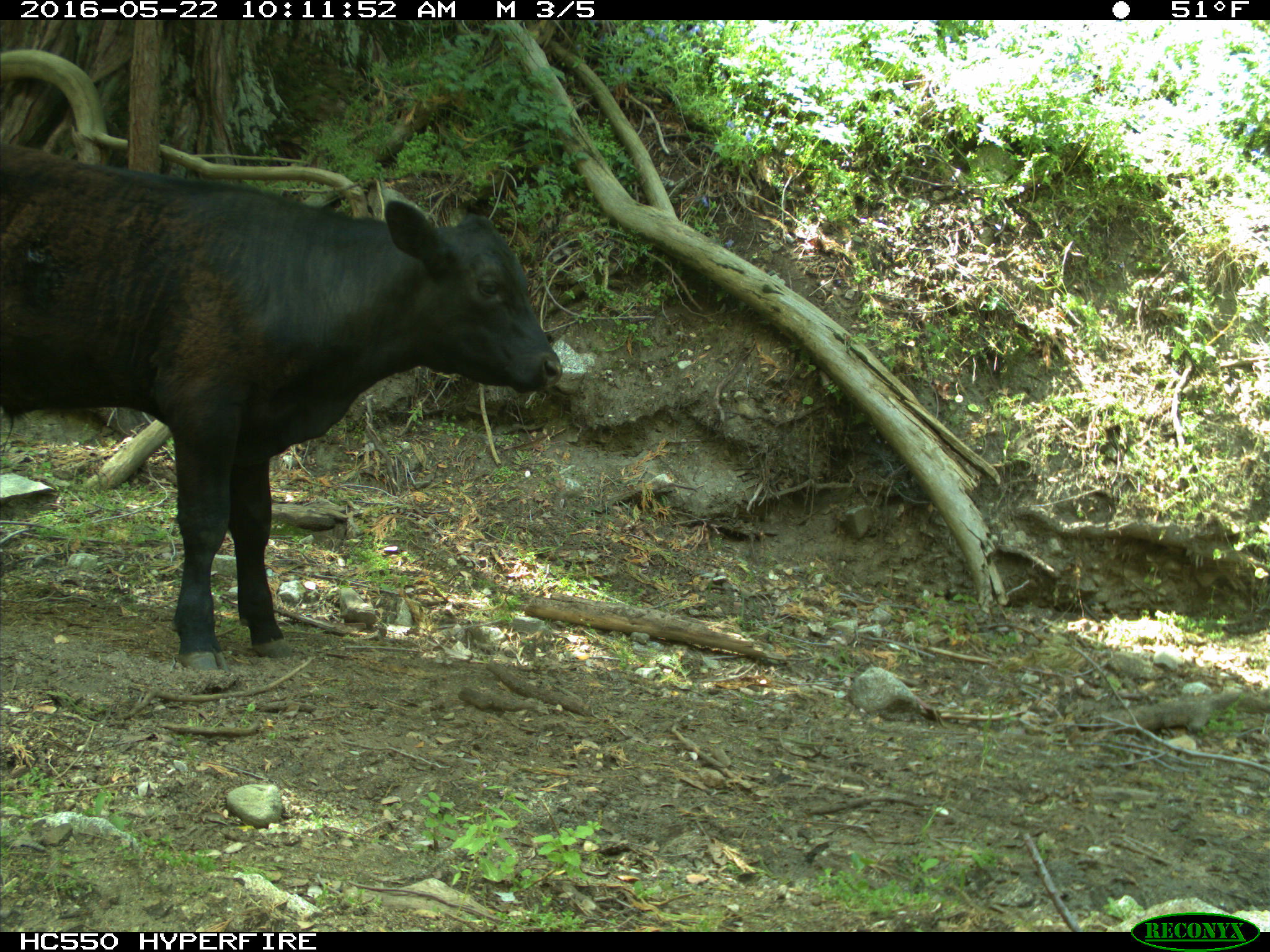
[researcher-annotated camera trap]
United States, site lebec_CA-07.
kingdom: Animalia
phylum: Chordata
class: Mammalia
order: Artiodactyla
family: Bovidae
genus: Bos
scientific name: Bos taurus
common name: domestic cow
Bos taurus (domestic cow).